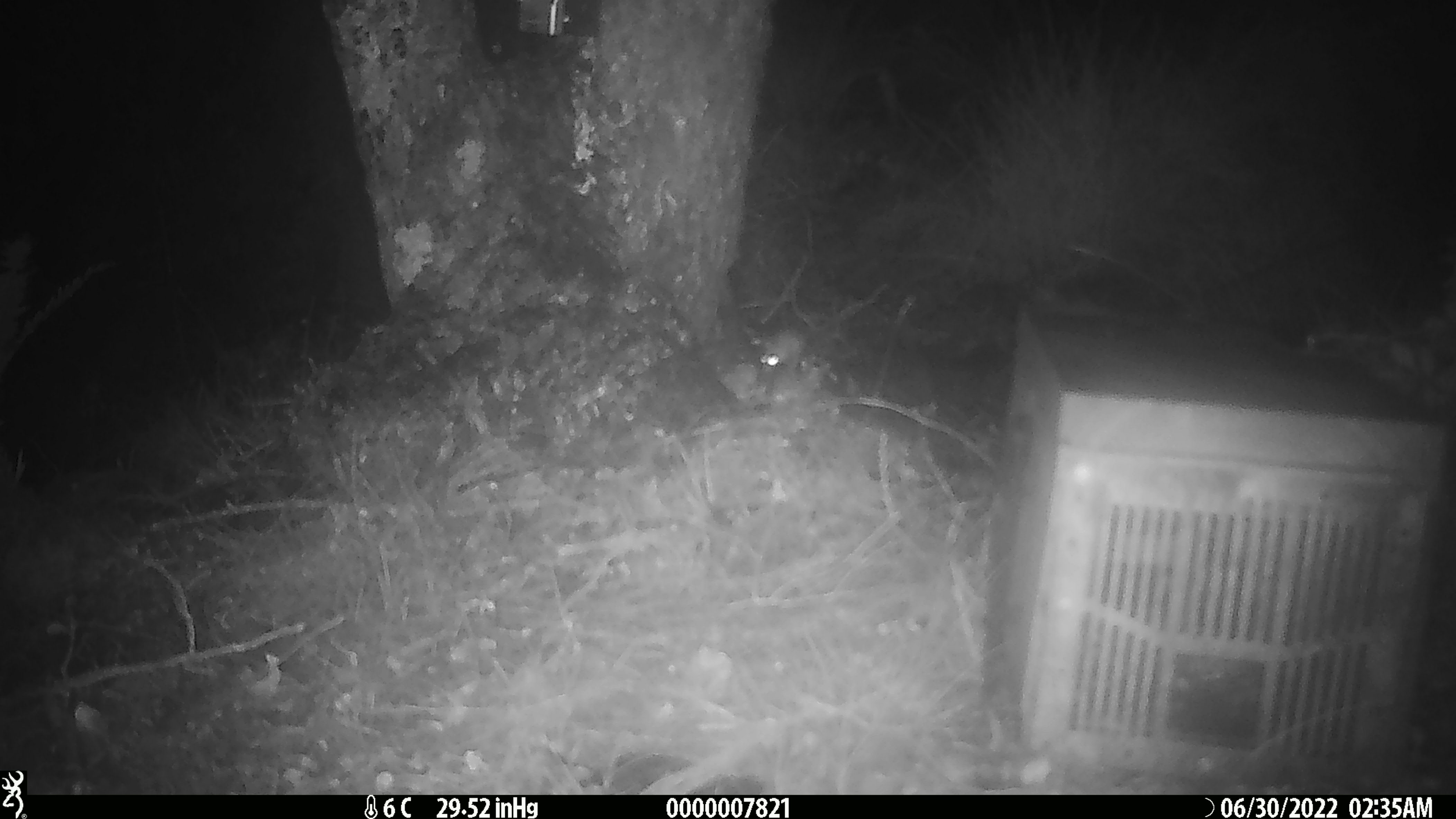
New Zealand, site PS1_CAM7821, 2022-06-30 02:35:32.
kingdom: Animalia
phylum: Chordata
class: Mammalia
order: Rodentia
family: Muridae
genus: Mus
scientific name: Mus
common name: mouse